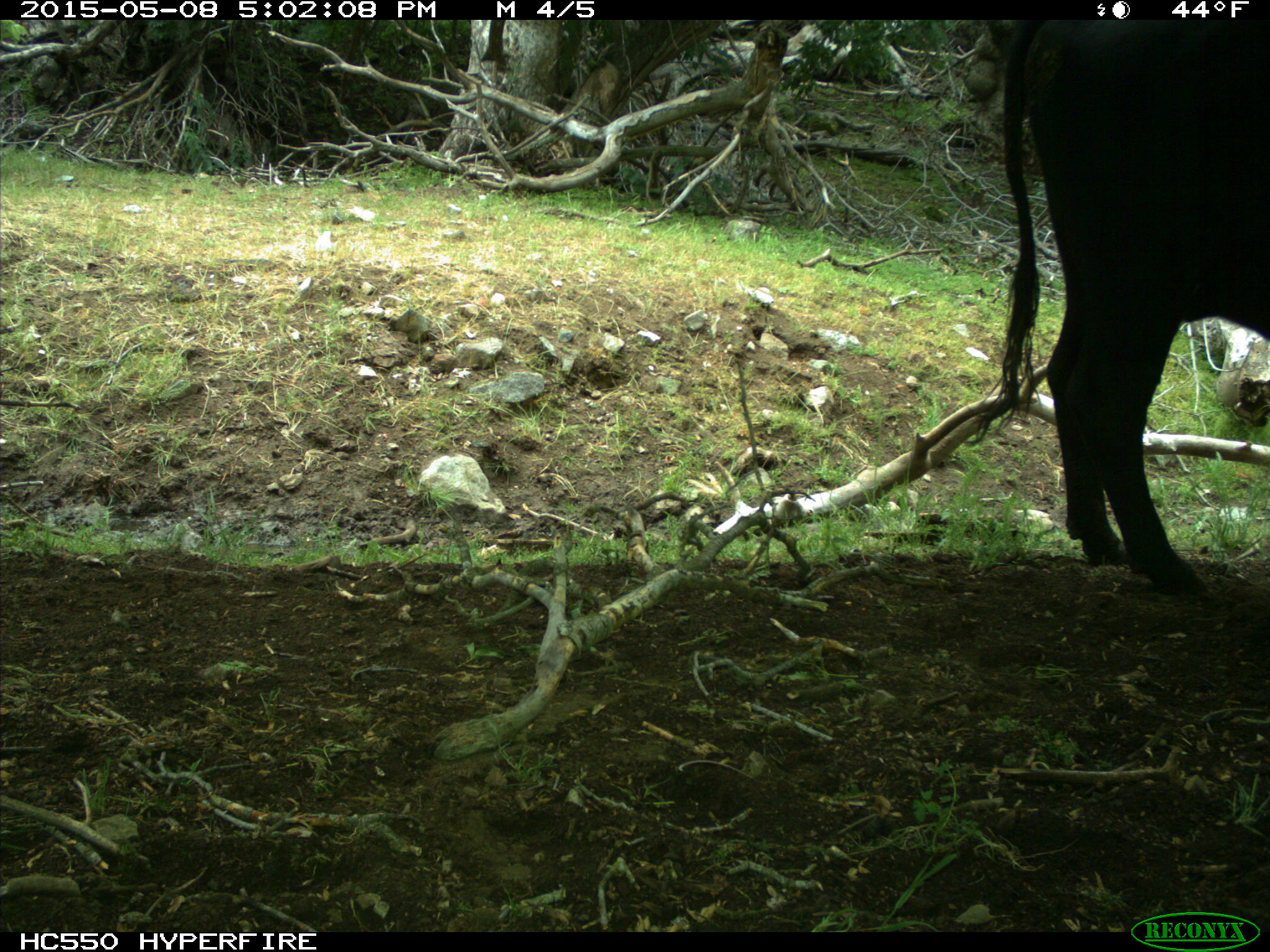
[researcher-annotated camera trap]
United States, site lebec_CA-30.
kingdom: Animalia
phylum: Chordata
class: Mammalia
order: Artiodactyla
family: Bovidae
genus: Bos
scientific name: Bos taurus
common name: domestic cow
Bos taurus (domestic cow).